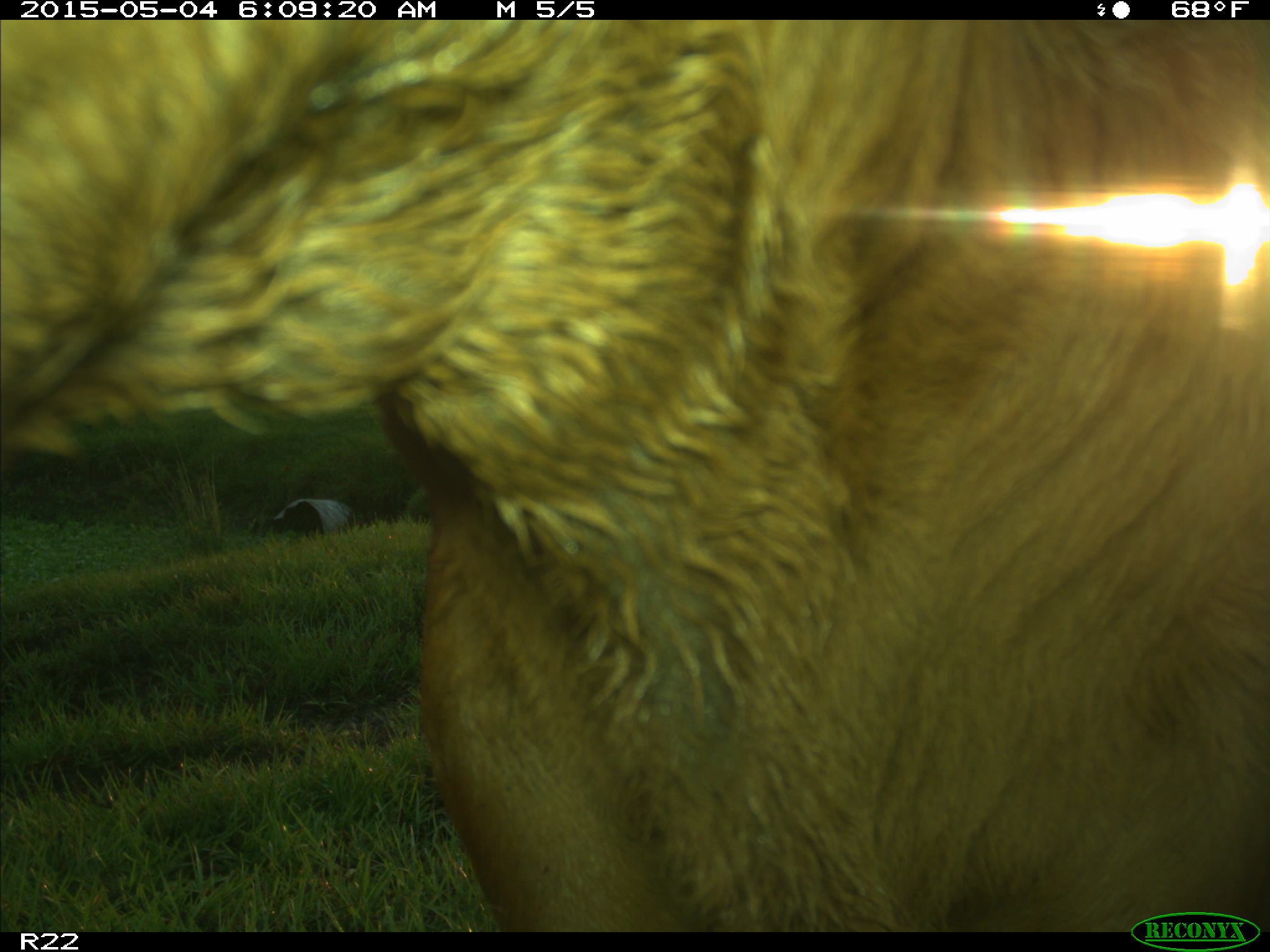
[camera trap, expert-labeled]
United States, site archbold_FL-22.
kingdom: Animalia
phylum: Chordata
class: Mammalia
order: Artiodactyla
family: Bovidae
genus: Bos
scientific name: Bos taurus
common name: domestic cow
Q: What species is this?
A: Bos taurus (domestic cow).